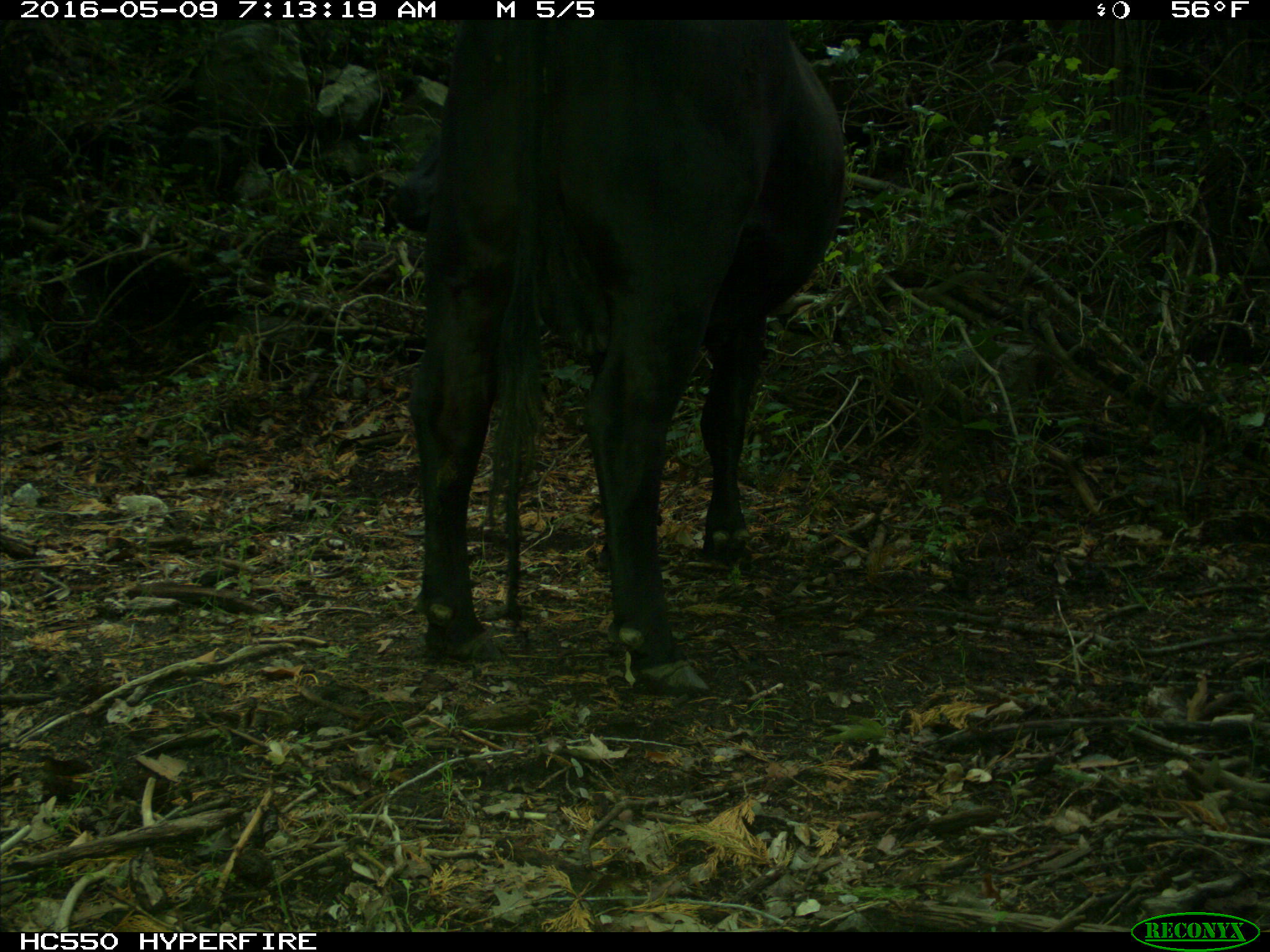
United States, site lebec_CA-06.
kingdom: Animalia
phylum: Chordata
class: Mammalia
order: Artiodactyla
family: Bovidae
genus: Bos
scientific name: Bos taurus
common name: domestic cow